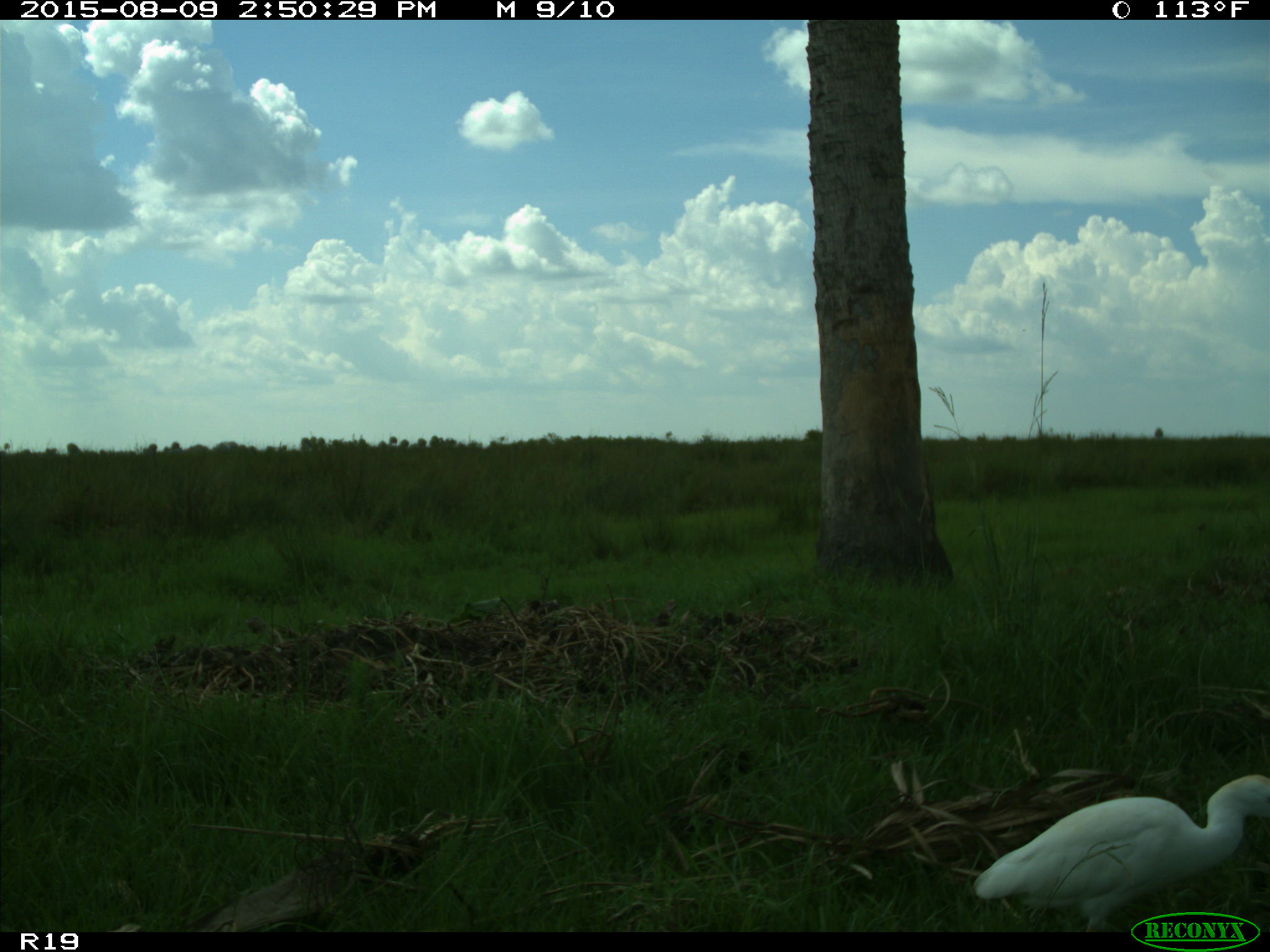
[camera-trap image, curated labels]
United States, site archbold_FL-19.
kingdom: Animalia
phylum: Chordata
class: Aves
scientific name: Aves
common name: birds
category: unidentified bird